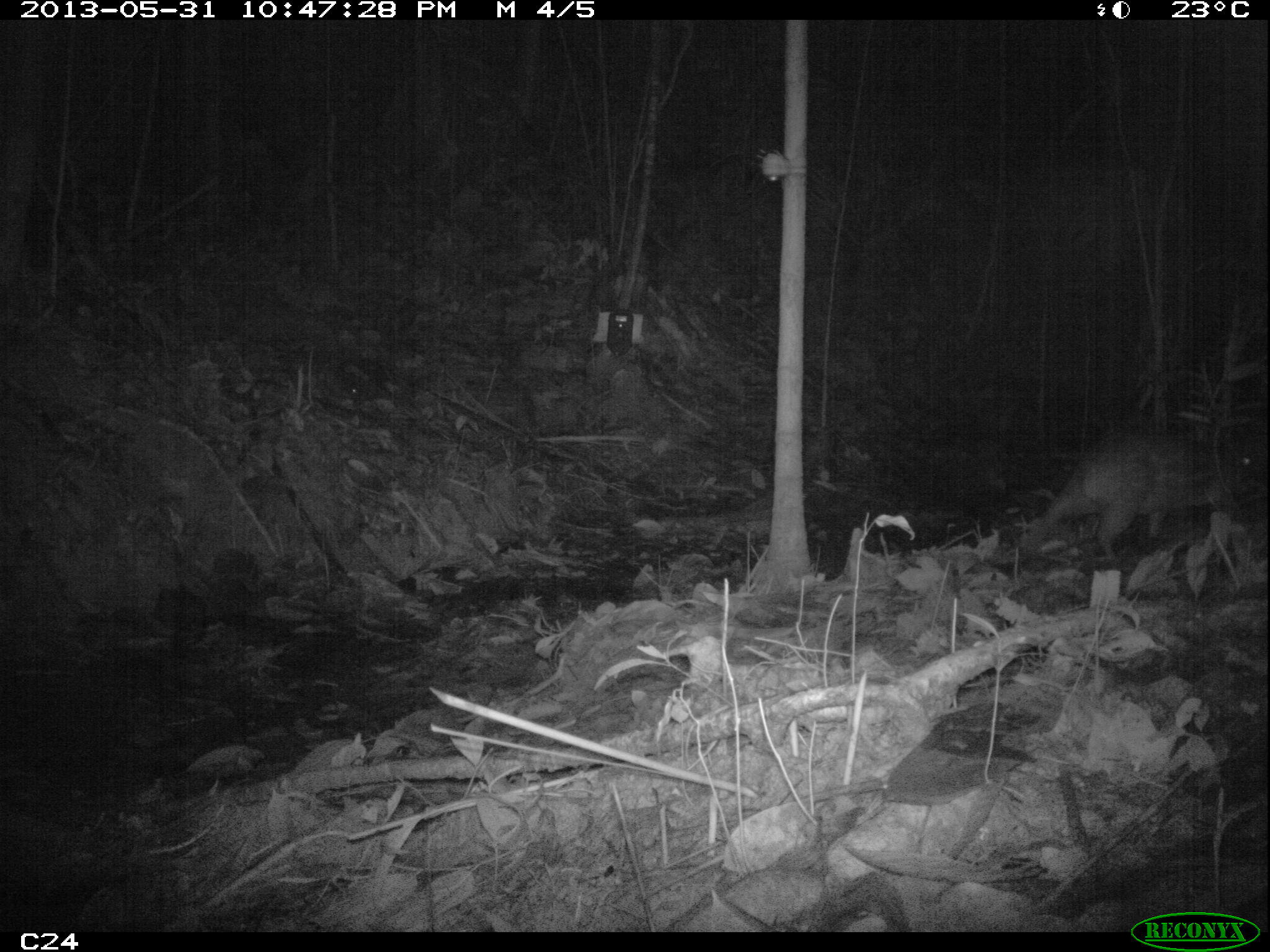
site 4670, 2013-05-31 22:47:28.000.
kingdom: Animalia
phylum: Chordata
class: Mammalia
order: Rodentia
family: Cuniculidae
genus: Cuniculus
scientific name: Cuniculus paca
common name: spotted paca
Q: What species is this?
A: Cuniculus paca (spotted paca).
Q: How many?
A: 1.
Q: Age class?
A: Adult.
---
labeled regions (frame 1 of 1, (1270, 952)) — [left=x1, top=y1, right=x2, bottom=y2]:
cuniculus paca: [left=1019, top=422, right=1268, bottom=565]